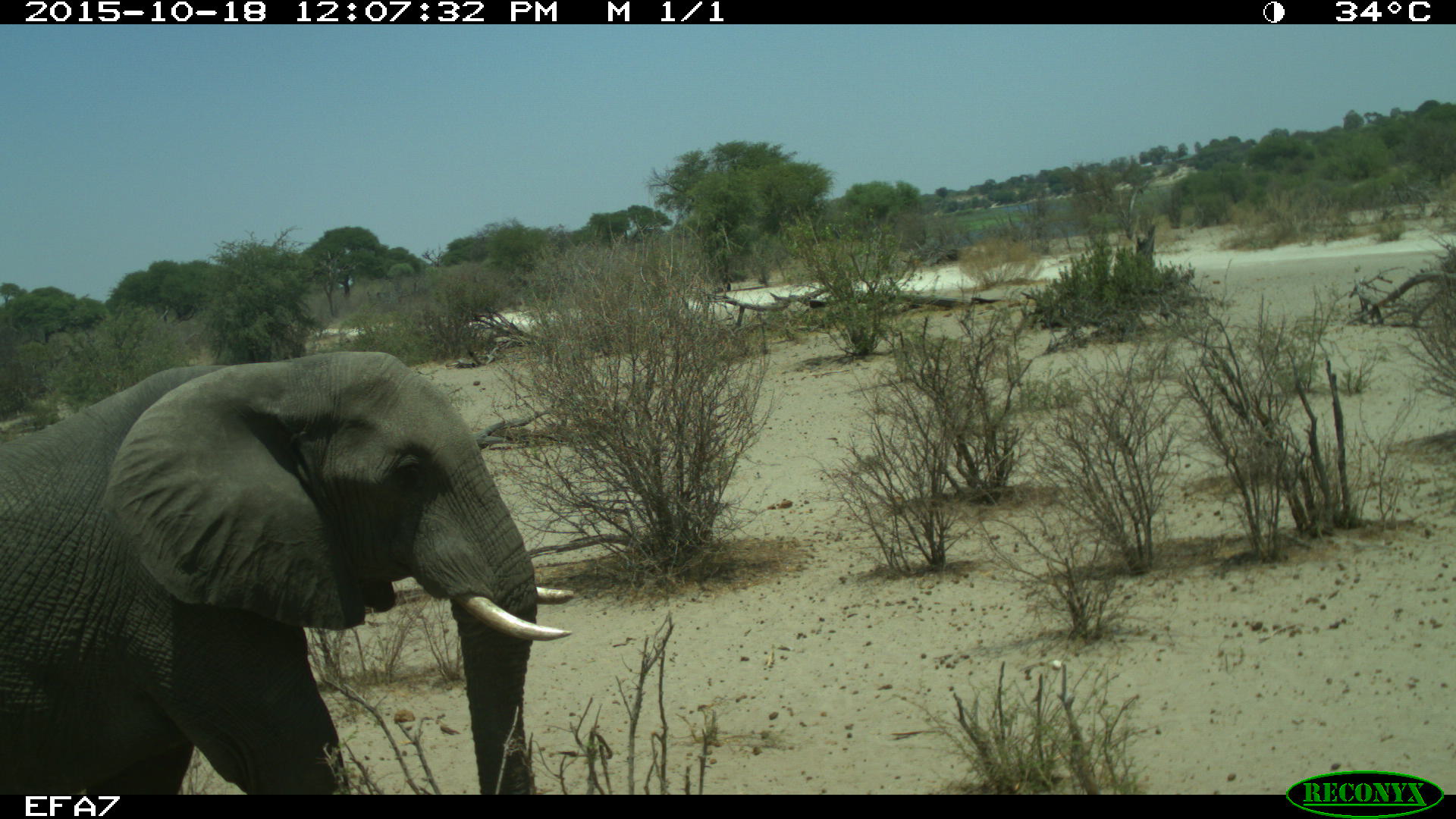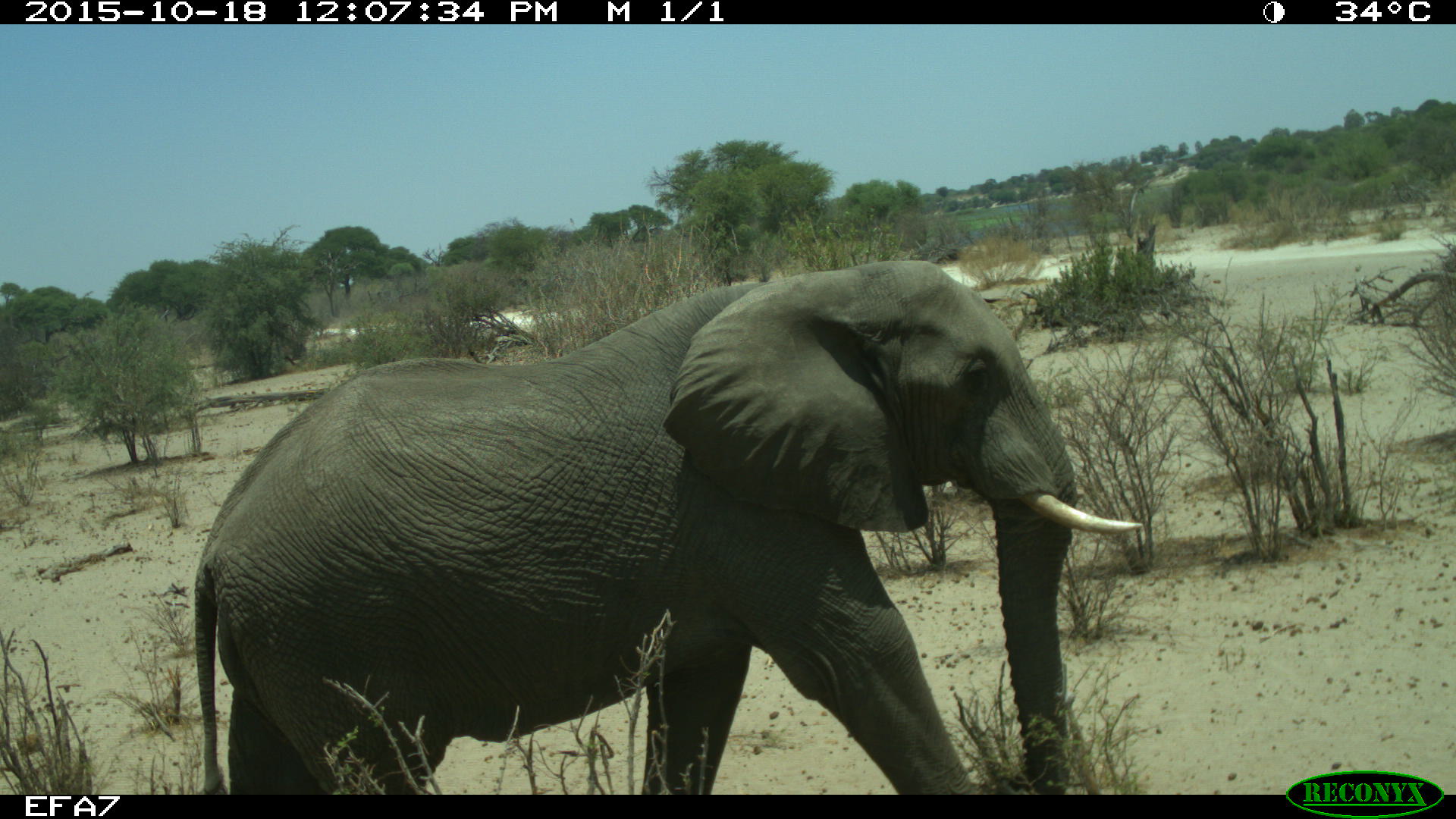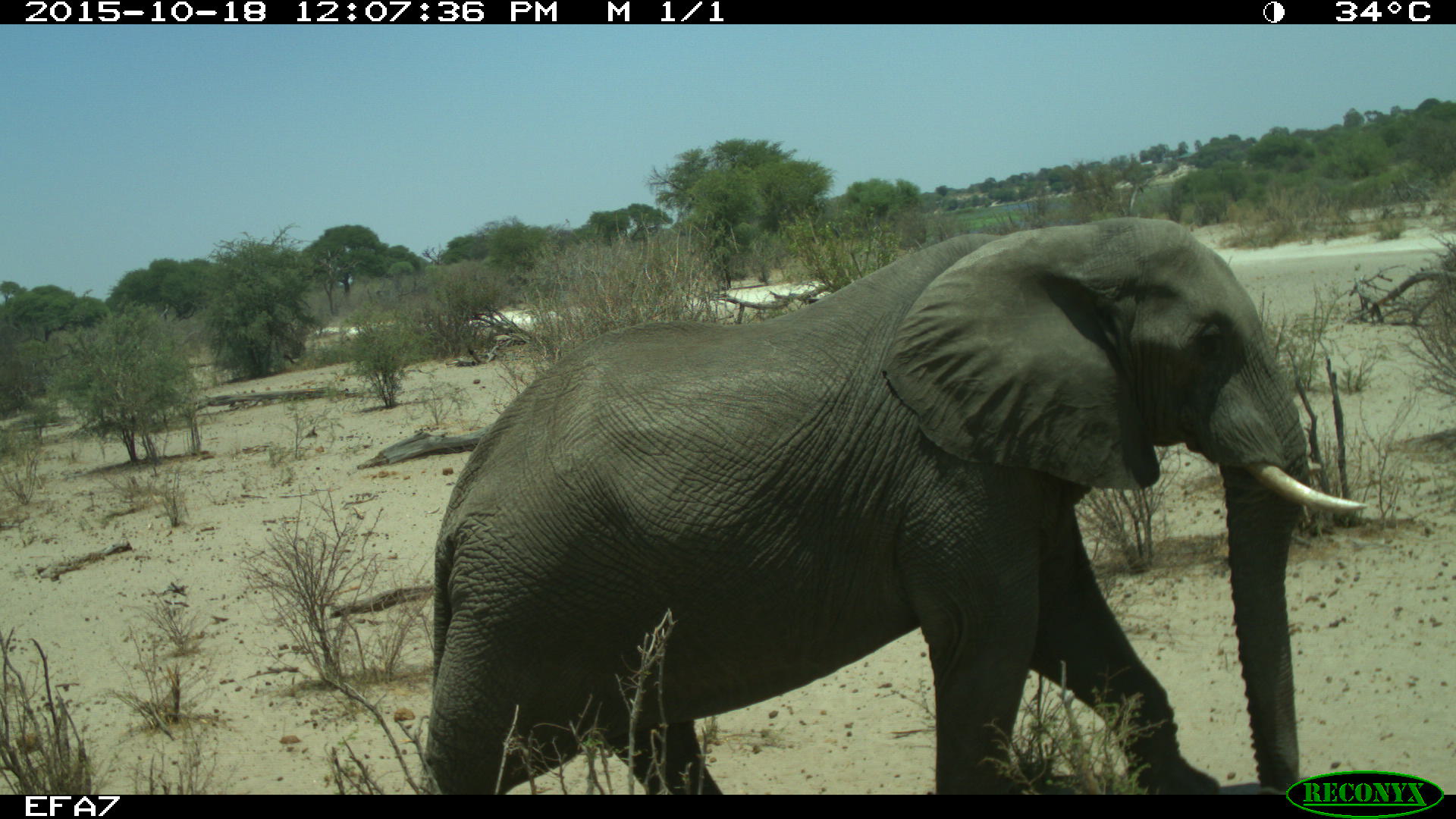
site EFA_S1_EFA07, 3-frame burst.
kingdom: Animalia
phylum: Chordata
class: Mammalia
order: Proboscidea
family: Elephantidae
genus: Loxodonta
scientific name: Loxodonta africana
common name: african bush elephant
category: elephant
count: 1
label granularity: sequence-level